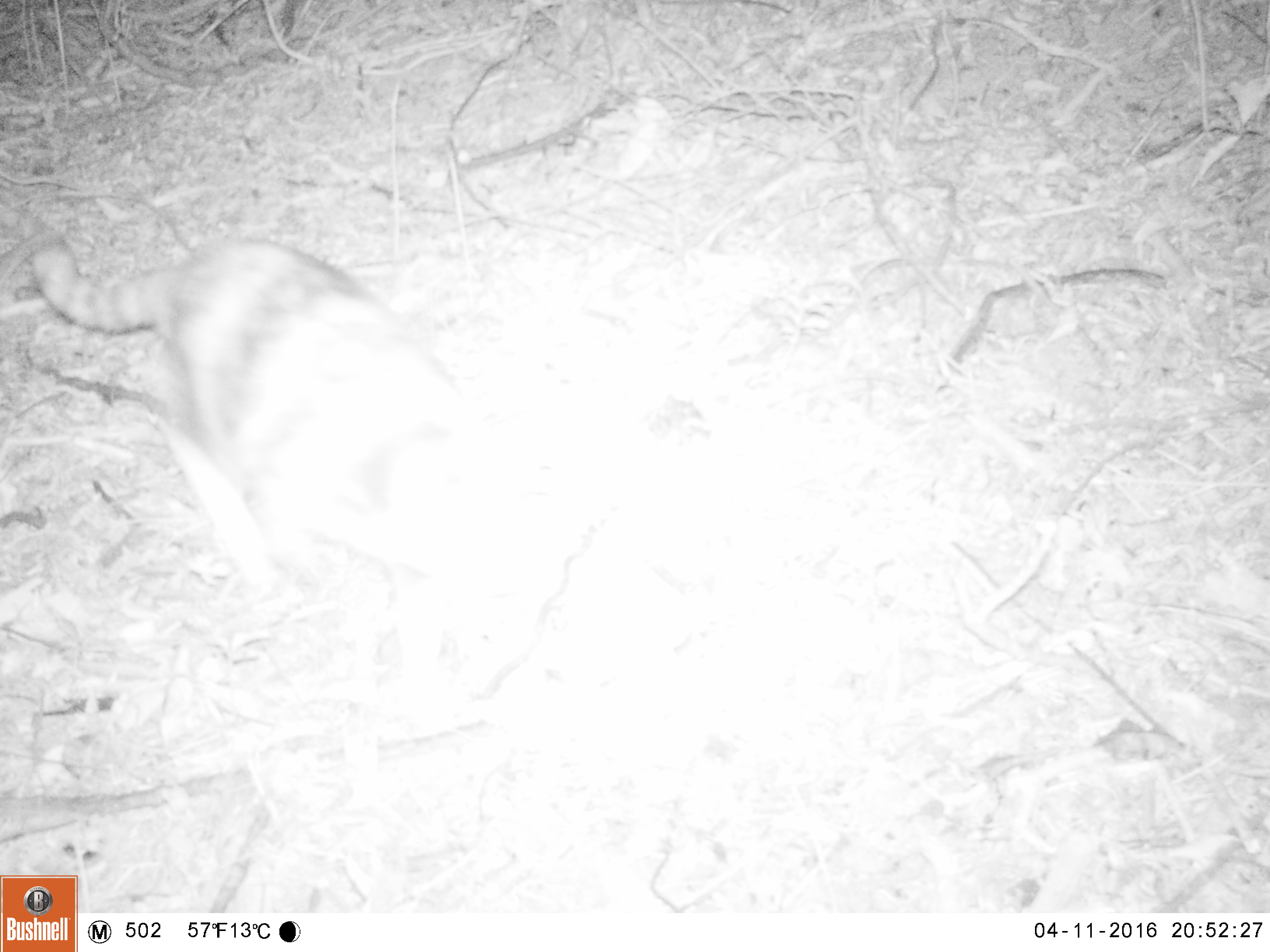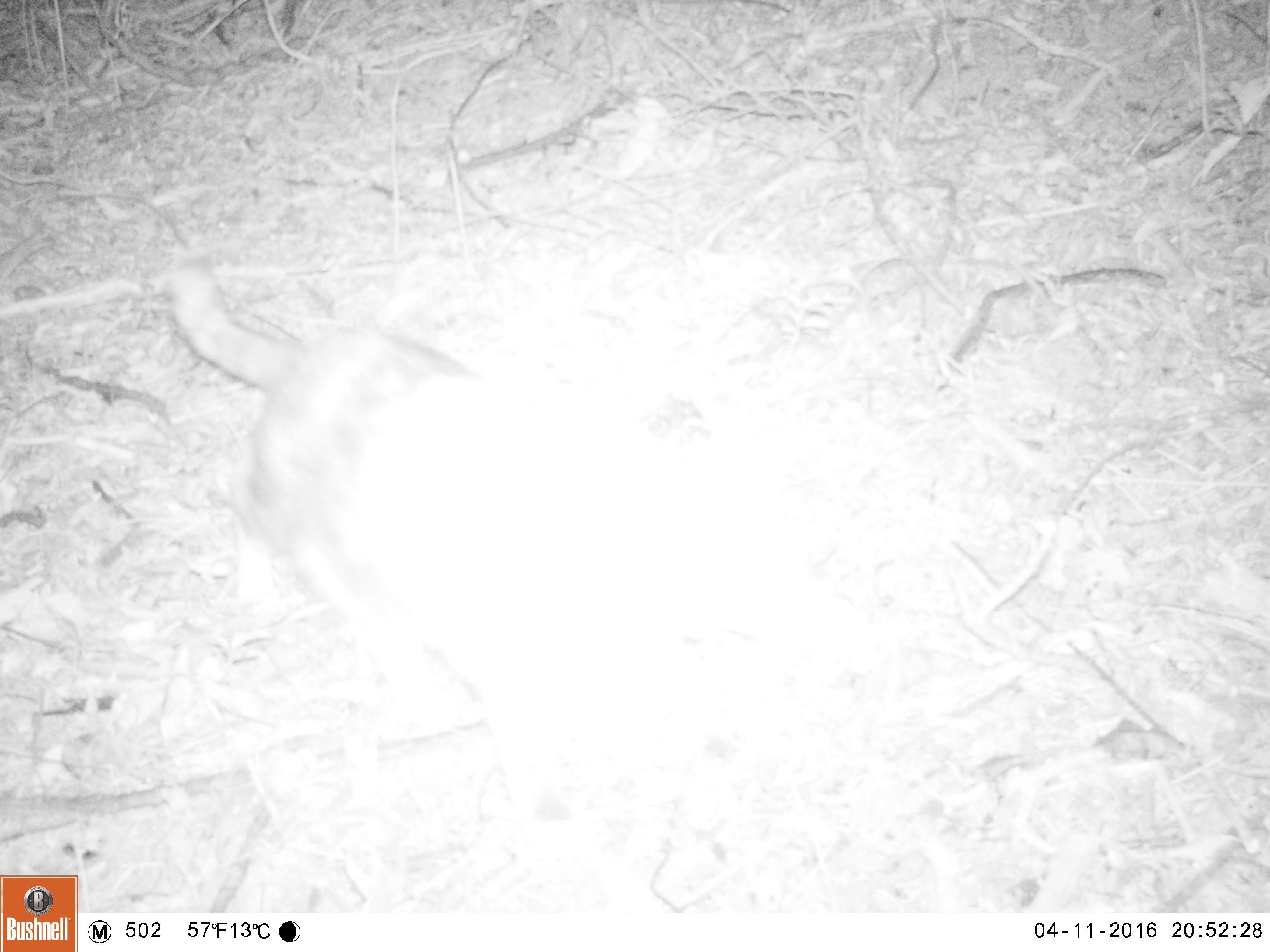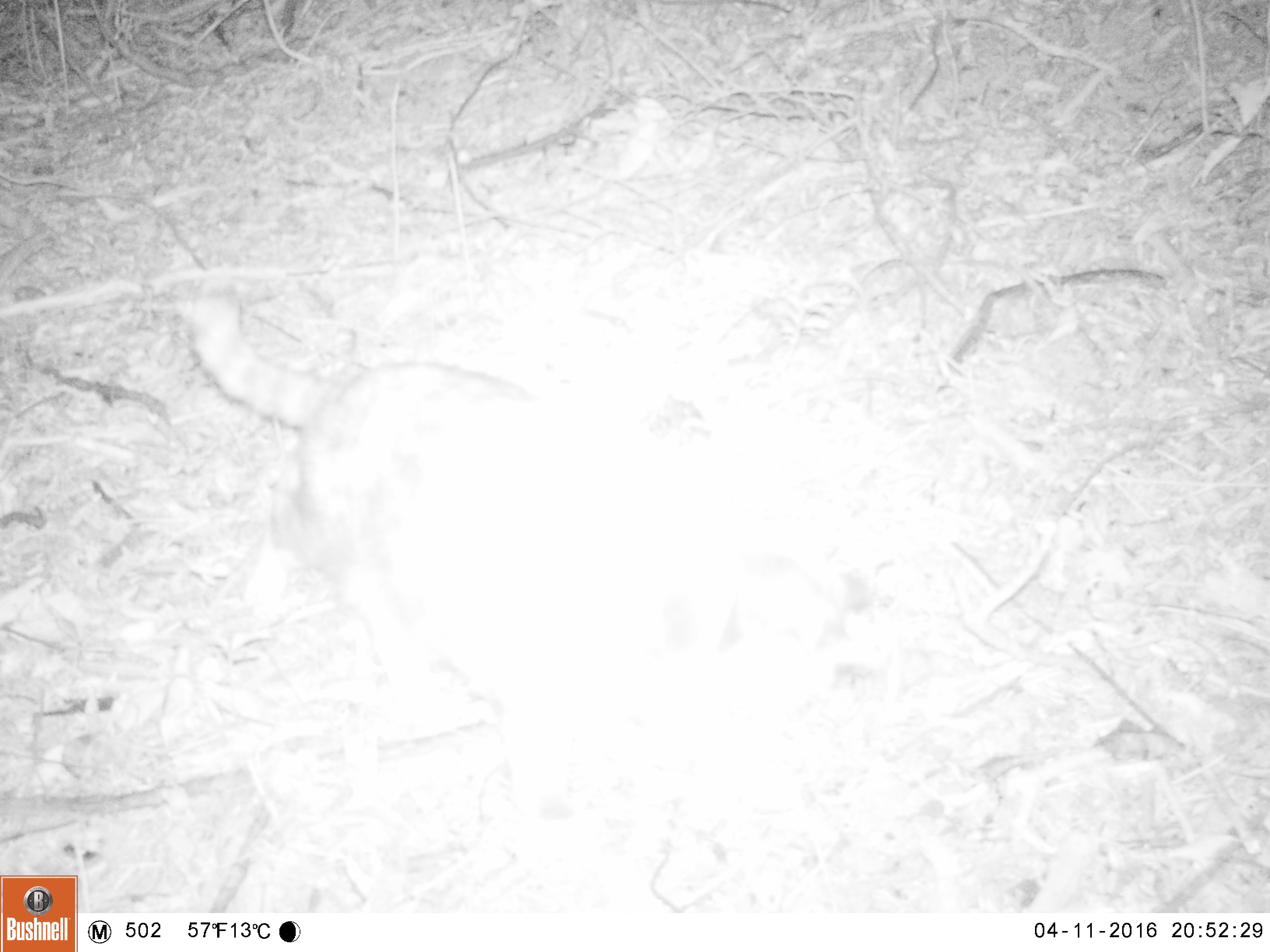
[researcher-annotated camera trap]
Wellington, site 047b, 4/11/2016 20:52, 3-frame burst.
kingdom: Animalia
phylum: Chordata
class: Mammalia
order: Carnivora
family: Felidae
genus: Felis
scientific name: Felis catus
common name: cat